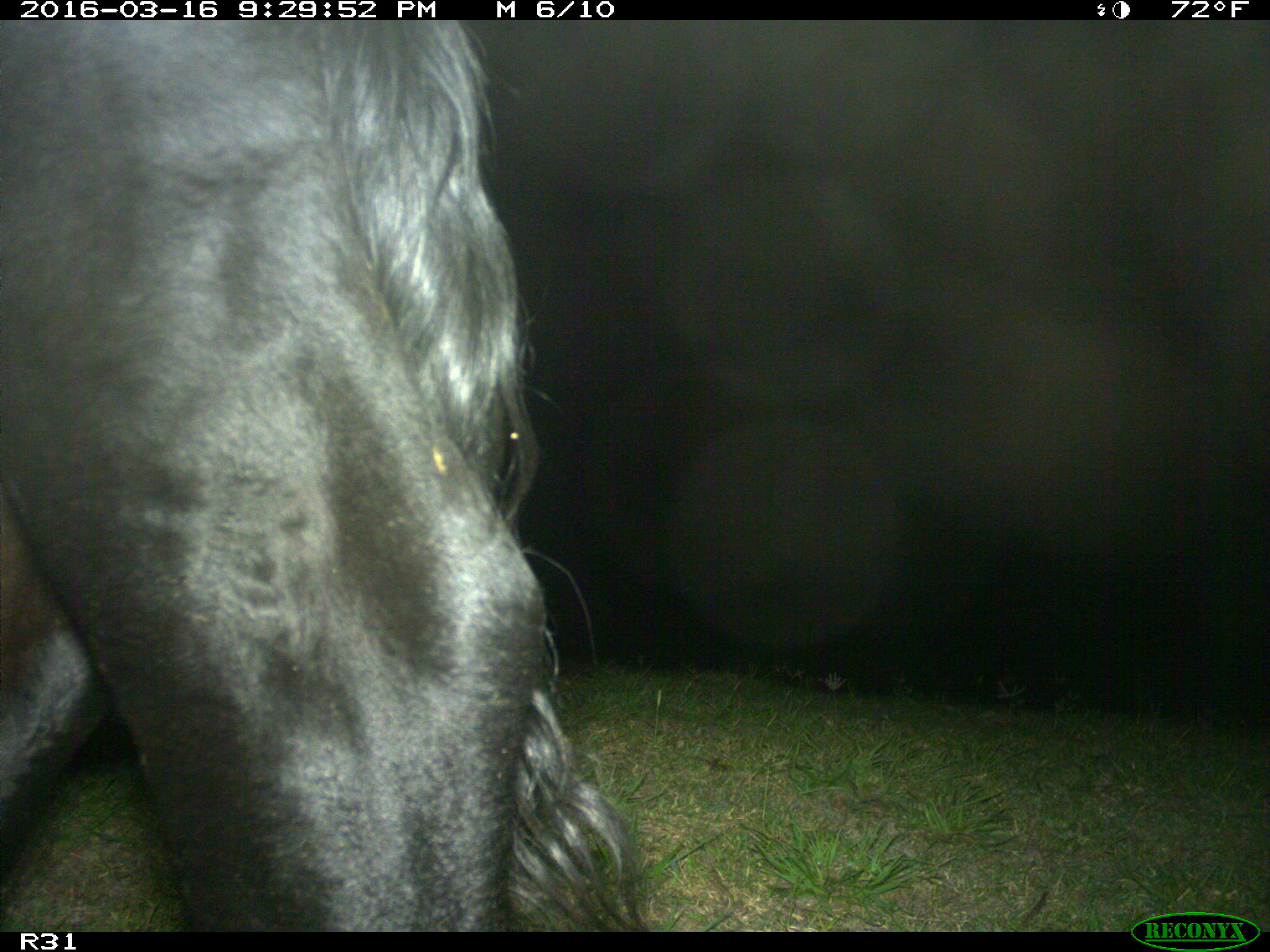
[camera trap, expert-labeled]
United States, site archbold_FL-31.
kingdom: Animalia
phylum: Chordata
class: Mammalia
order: Artiodactyla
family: Bovidae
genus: Bos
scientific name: Bos taurus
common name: domestic cow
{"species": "Bos taurus (domestic cow)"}